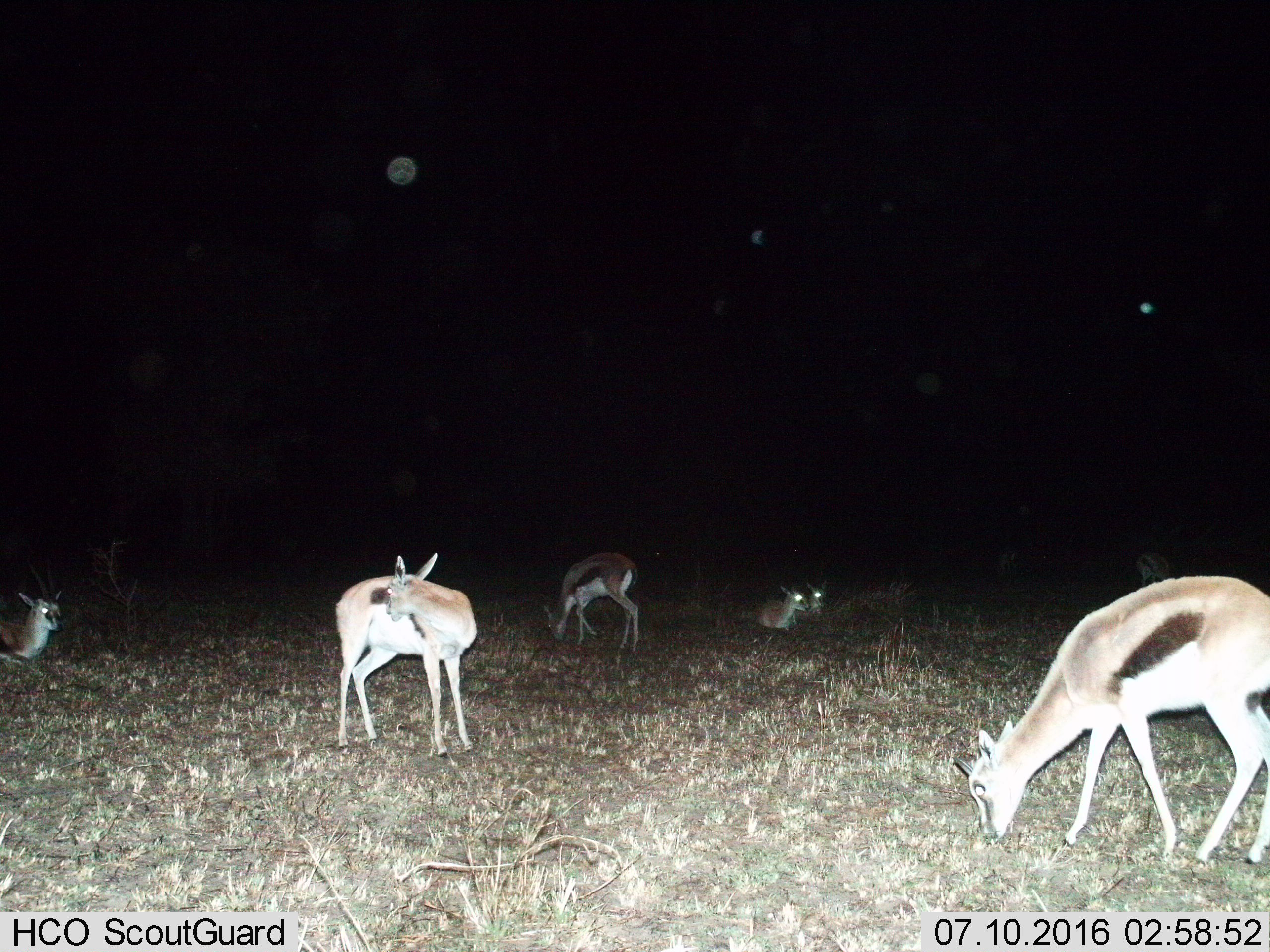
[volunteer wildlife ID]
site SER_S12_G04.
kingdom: Animalia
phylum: Chordata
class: Mammalia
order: Artiodactyla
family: Bovidae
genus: Eudorcas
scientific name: Eudorcas thomsonii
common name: thomson's gazelle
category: gazellethomsons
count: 8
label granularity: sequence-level